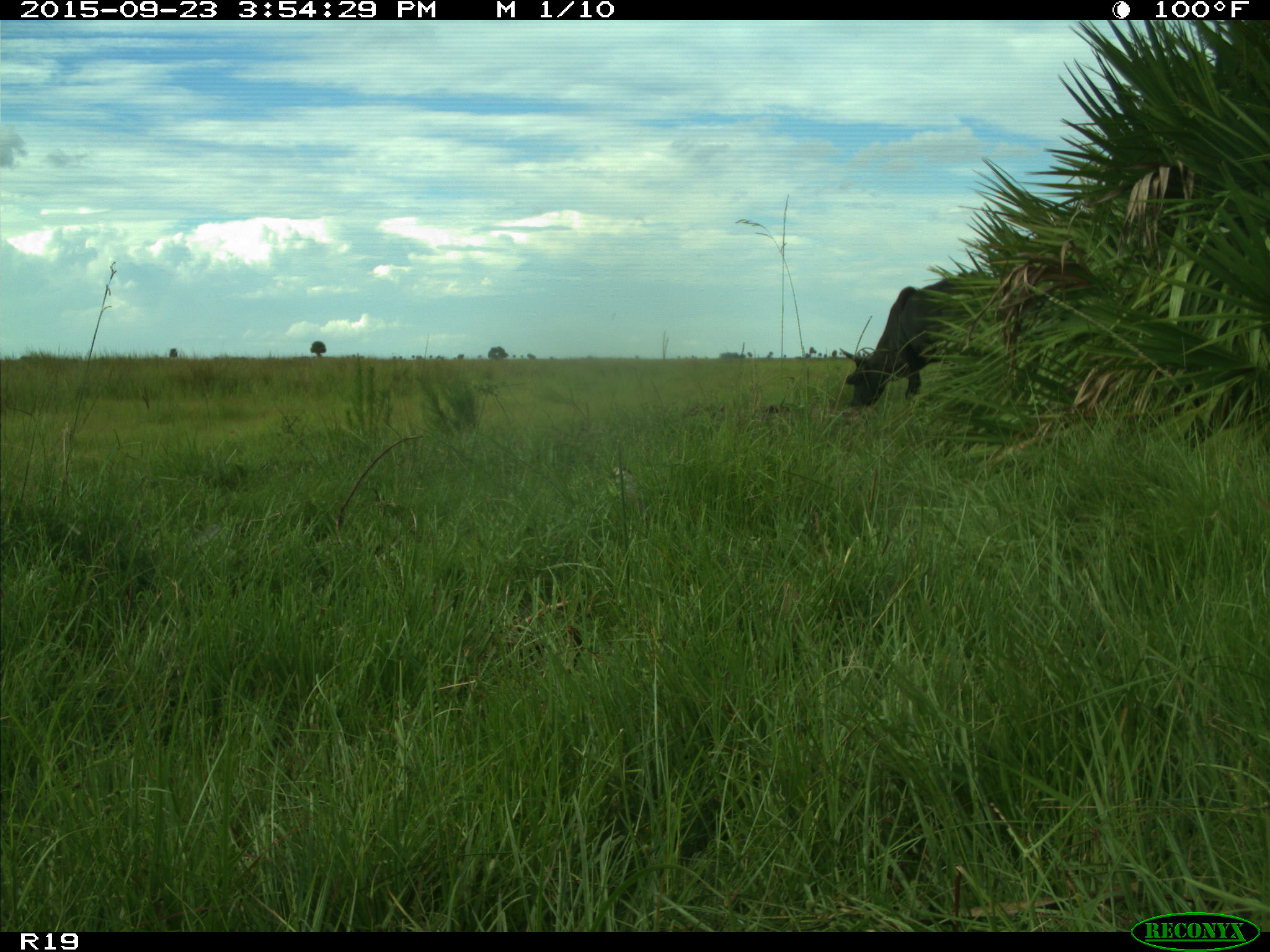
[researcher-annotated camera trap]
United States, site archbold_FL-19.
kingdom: Animalia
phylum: Chordata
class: Mammalia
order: Artiodactyla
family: Bovidae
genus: Bos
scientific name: Bos taurus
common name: domestic cow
Bos taurus (domestic cow).